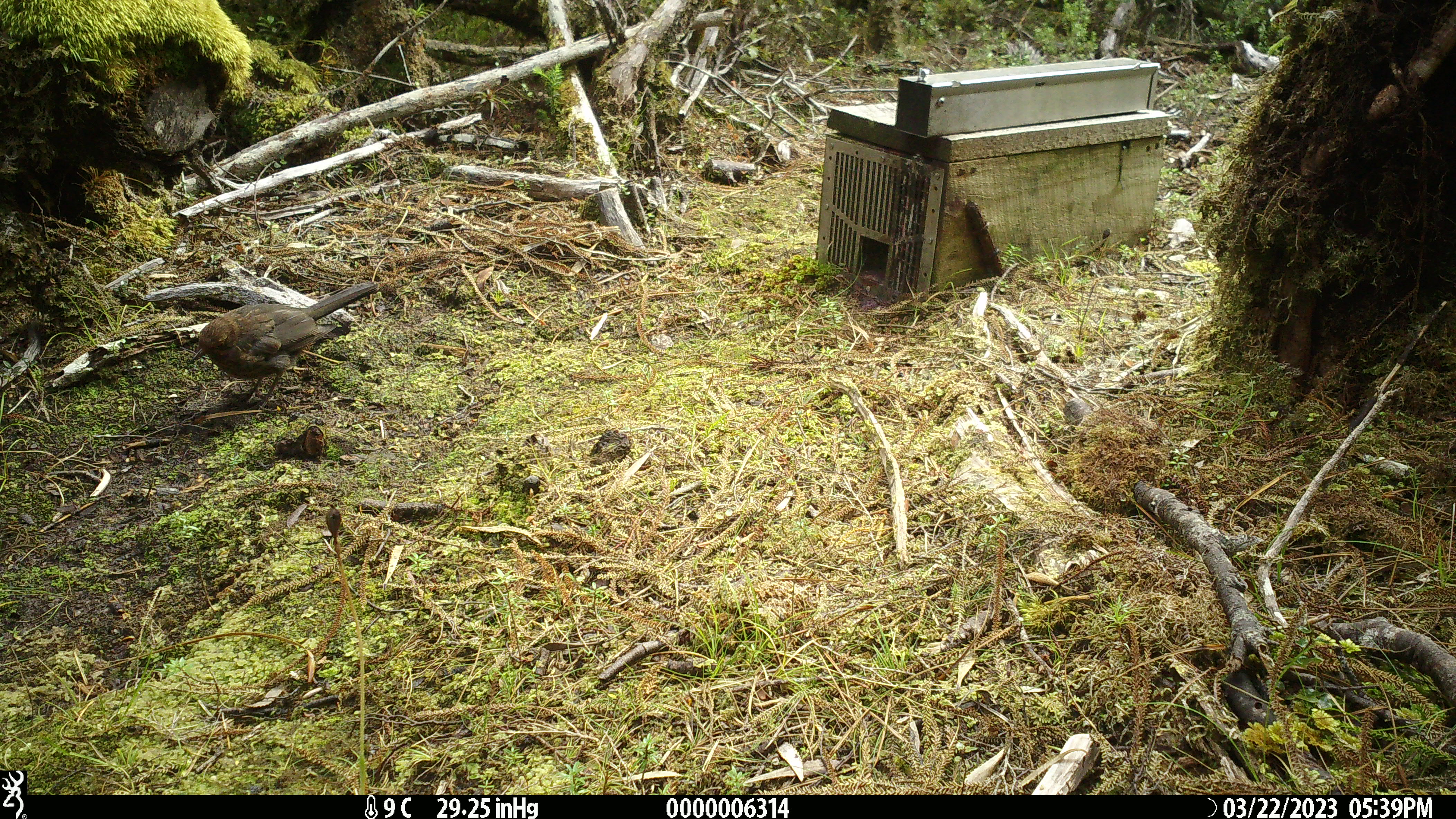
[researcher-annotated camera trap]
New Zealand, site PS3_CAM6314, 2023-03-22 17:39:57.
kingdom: Animalia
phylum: Chordata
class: Aves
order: Passeriformes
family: Turdidae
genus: Turdus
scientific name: Turdus merula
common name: eurasian blackbird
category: blackbird